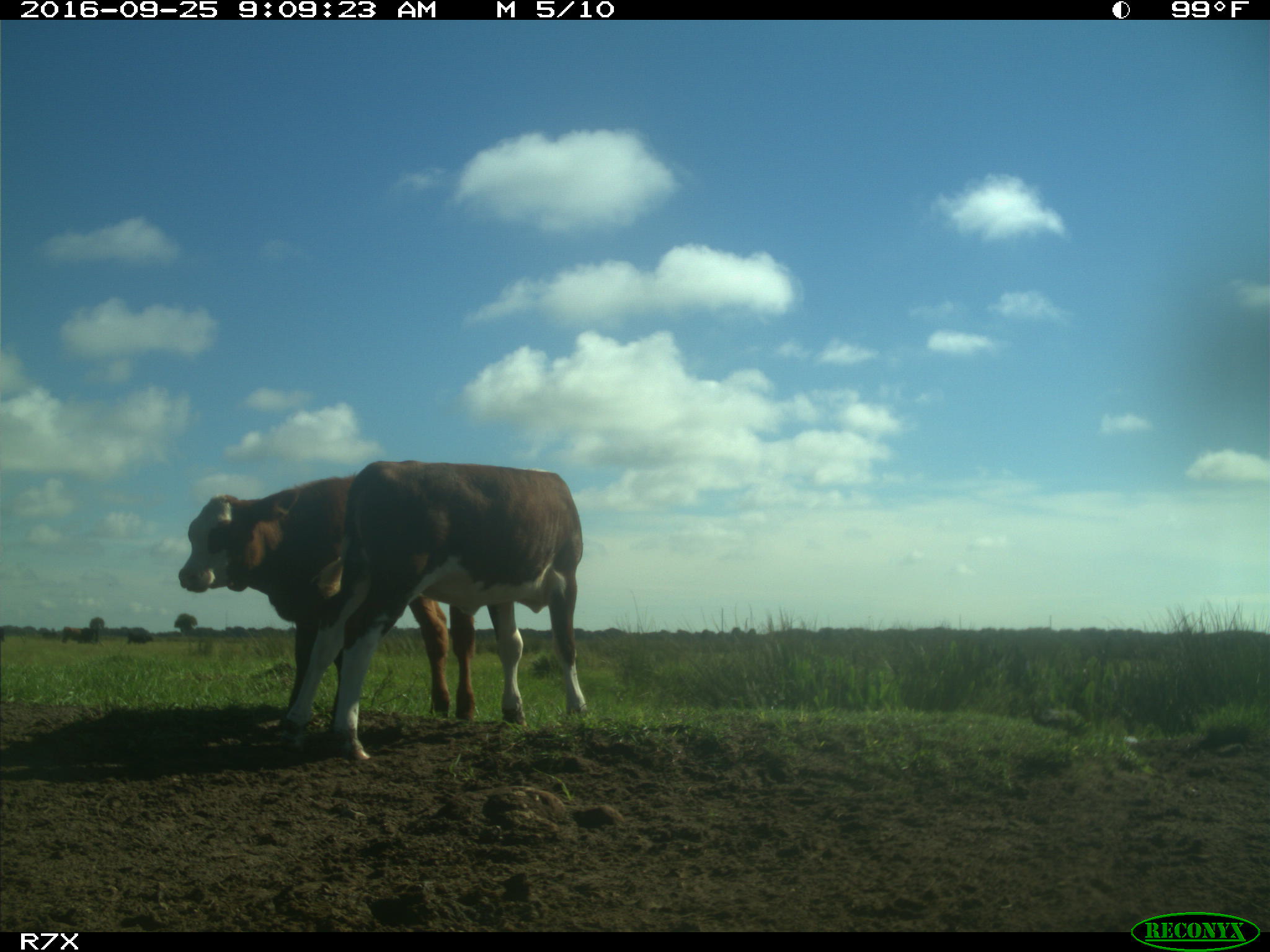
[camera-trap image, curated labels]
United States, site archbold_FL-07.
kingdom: Animalia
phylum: Chordata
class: Mammalia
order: Artiodactyla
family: Bovidae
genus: Bos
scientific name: Bos taurus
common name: domestic cow